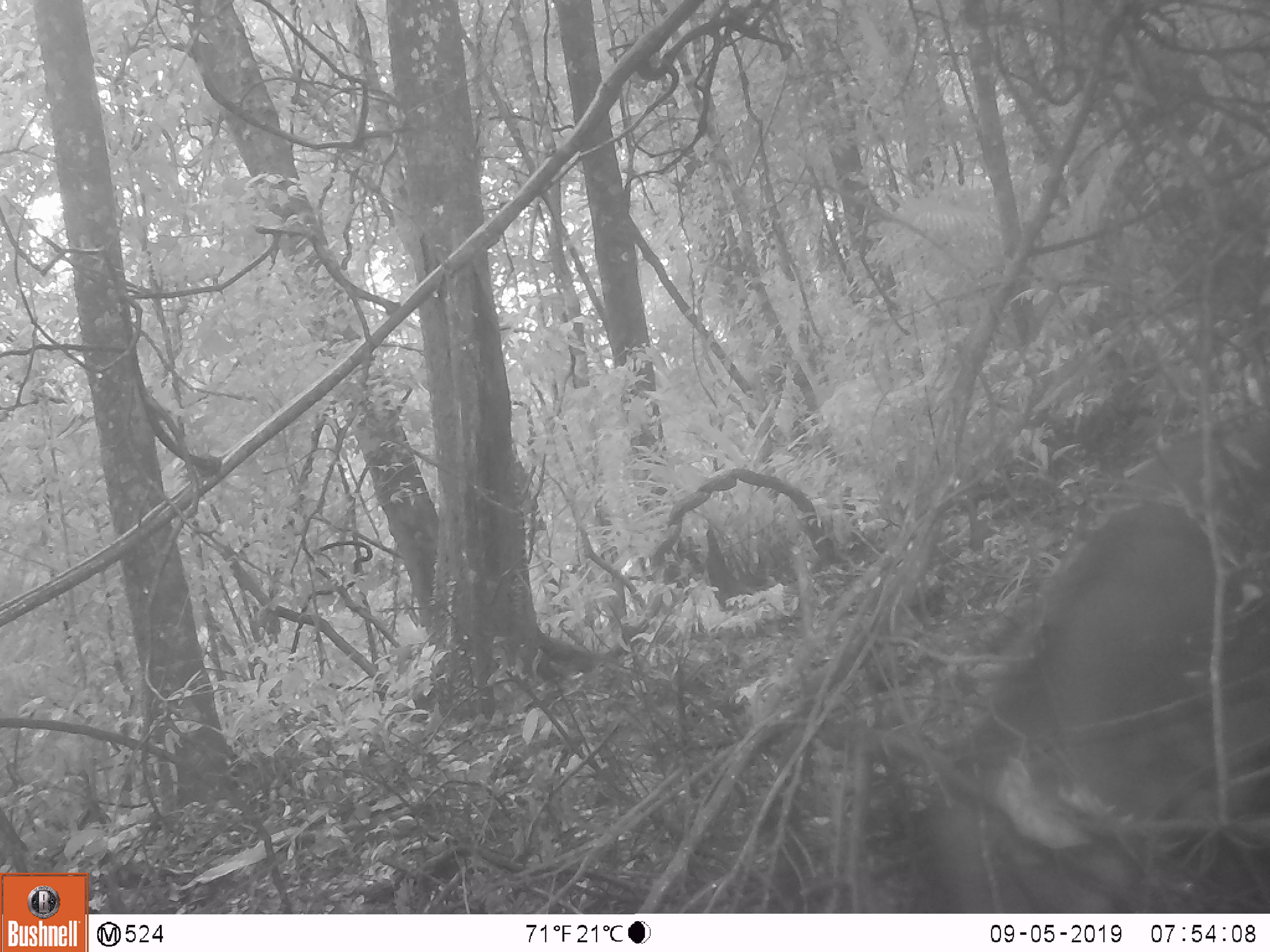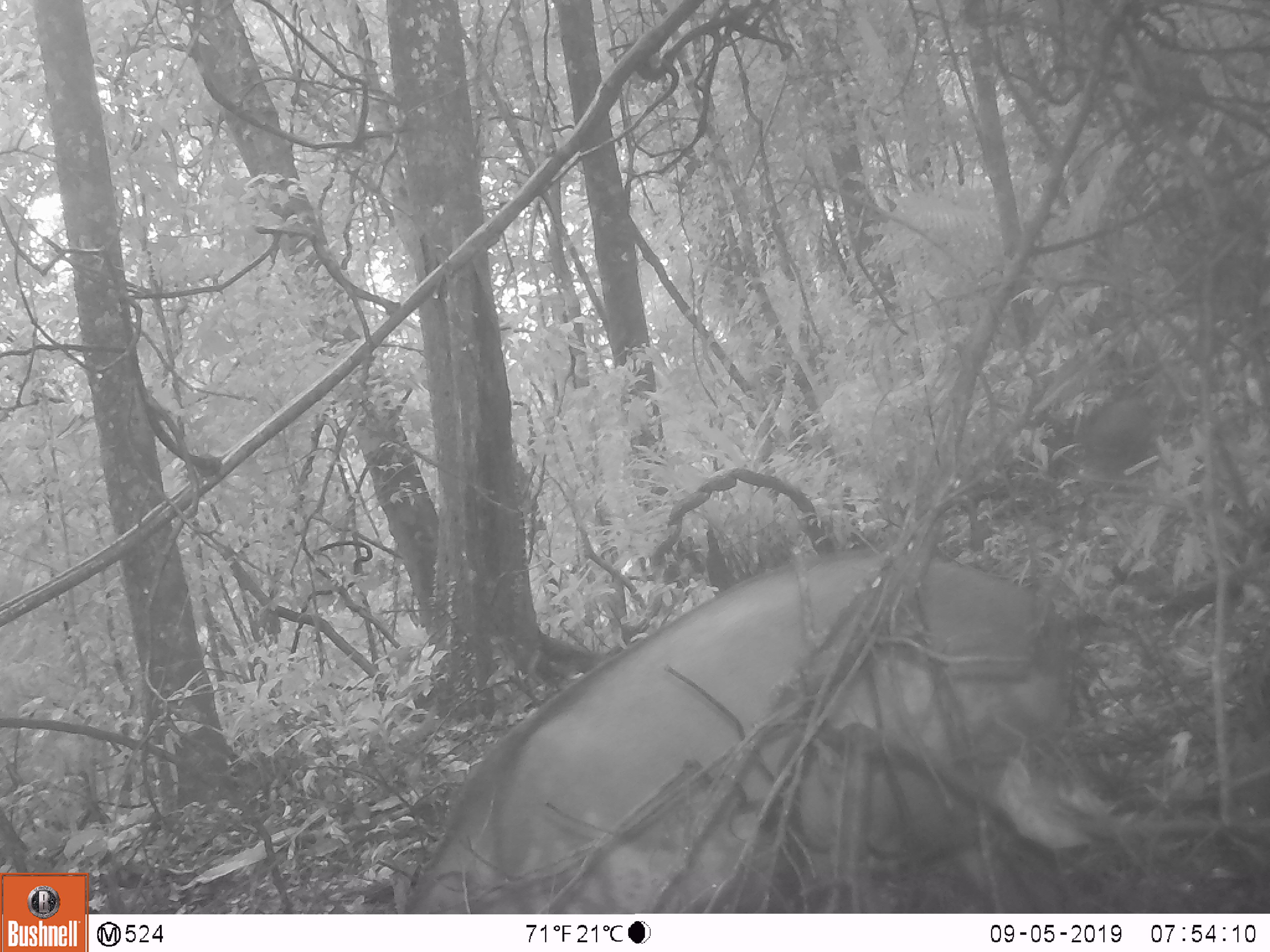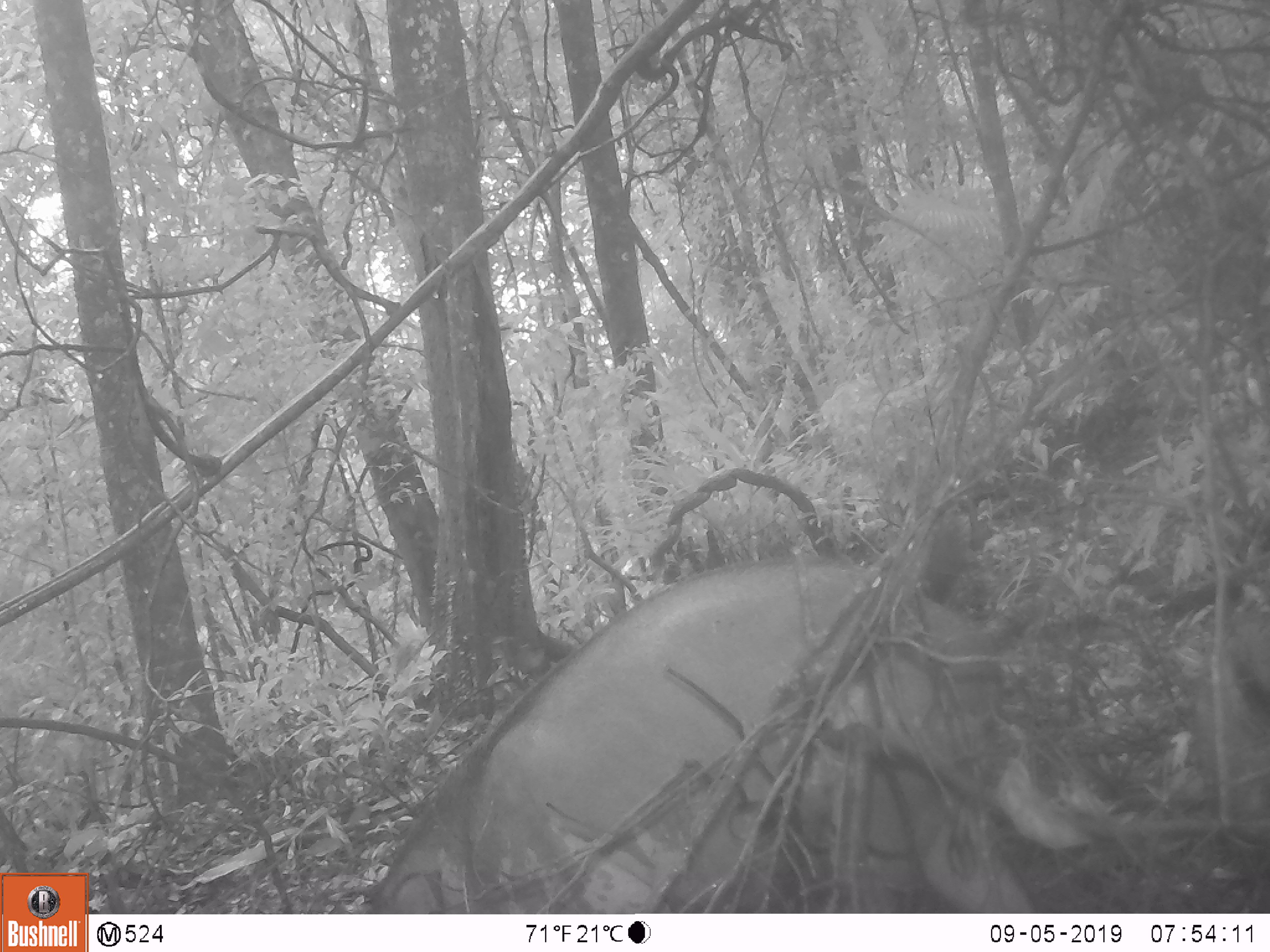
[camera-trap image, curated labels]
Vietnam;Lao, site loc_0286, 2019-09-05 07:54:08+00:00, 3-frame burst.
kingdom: Animalia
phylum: Chordata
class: Mammalia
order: Artiodactyla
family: Suidae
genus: Sus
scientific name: Sus scrofa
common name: eurasian wild pig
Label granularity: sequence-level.